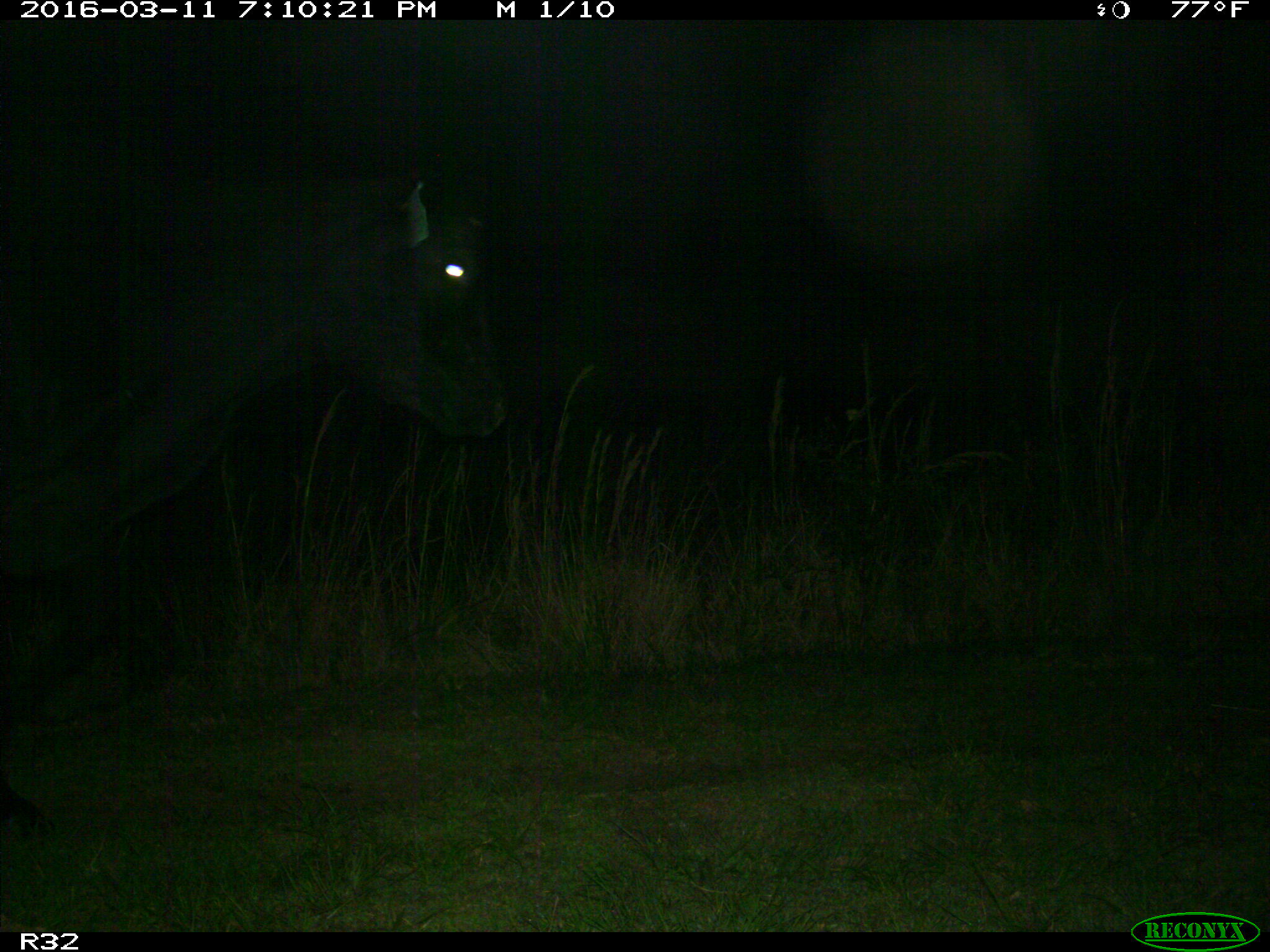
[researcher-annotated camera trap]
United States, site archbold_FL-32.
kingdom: Animalia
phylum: Chordata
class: Mammalia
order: Artiodactyla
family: Bovidae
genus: Bos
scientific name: Bos taurus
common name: domestic cow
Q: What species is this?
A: Bos taurus (domestic cow).